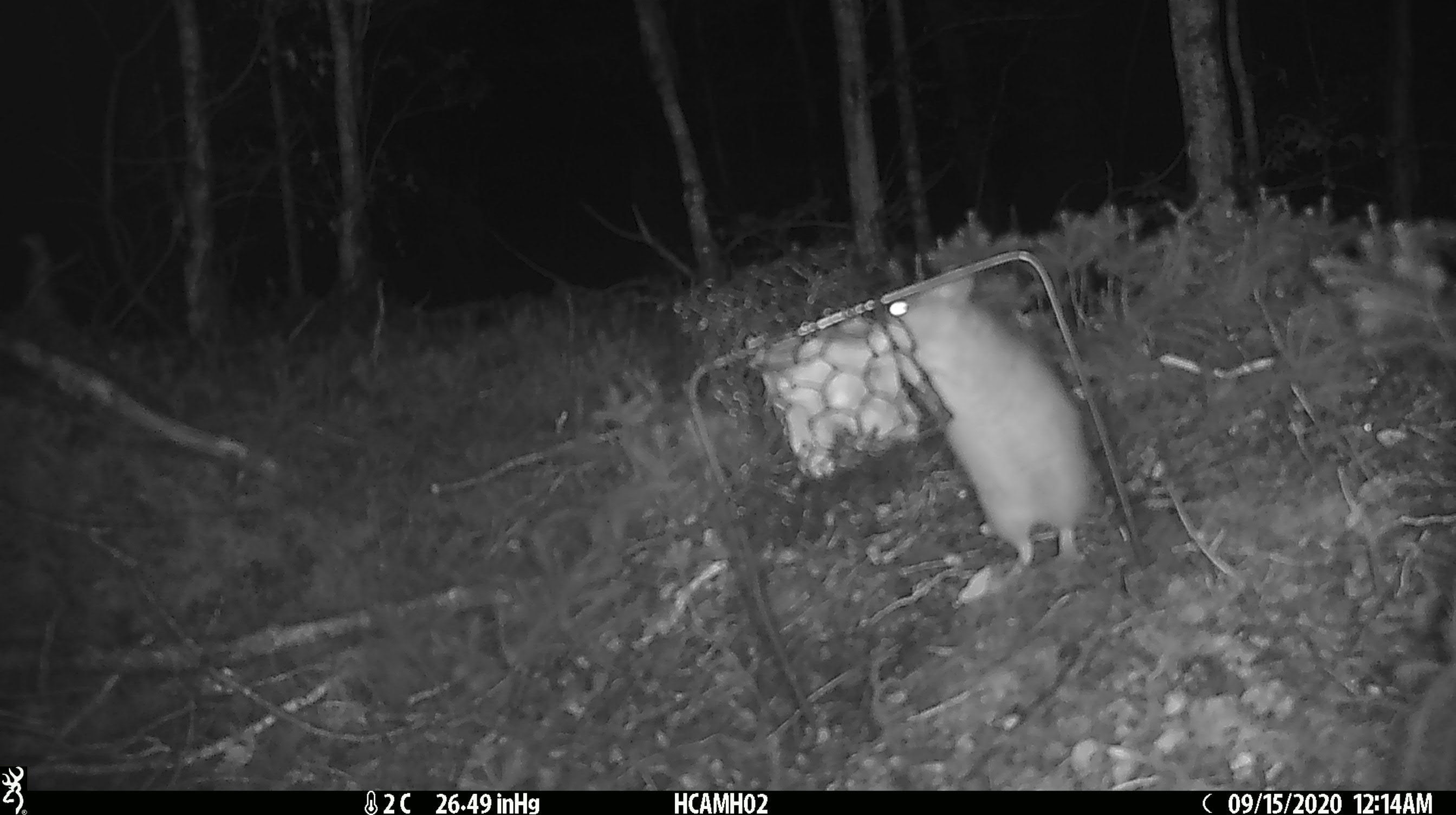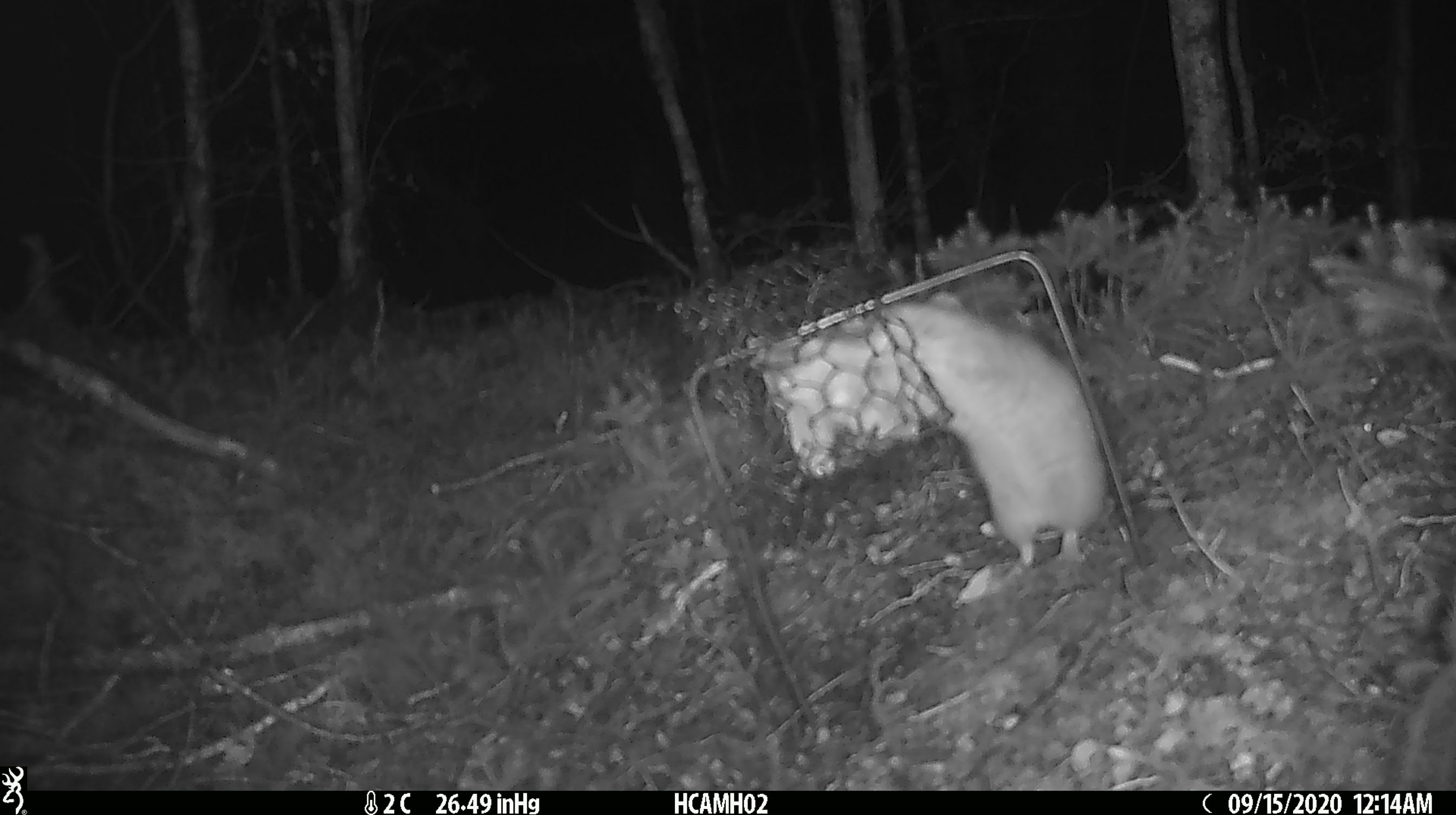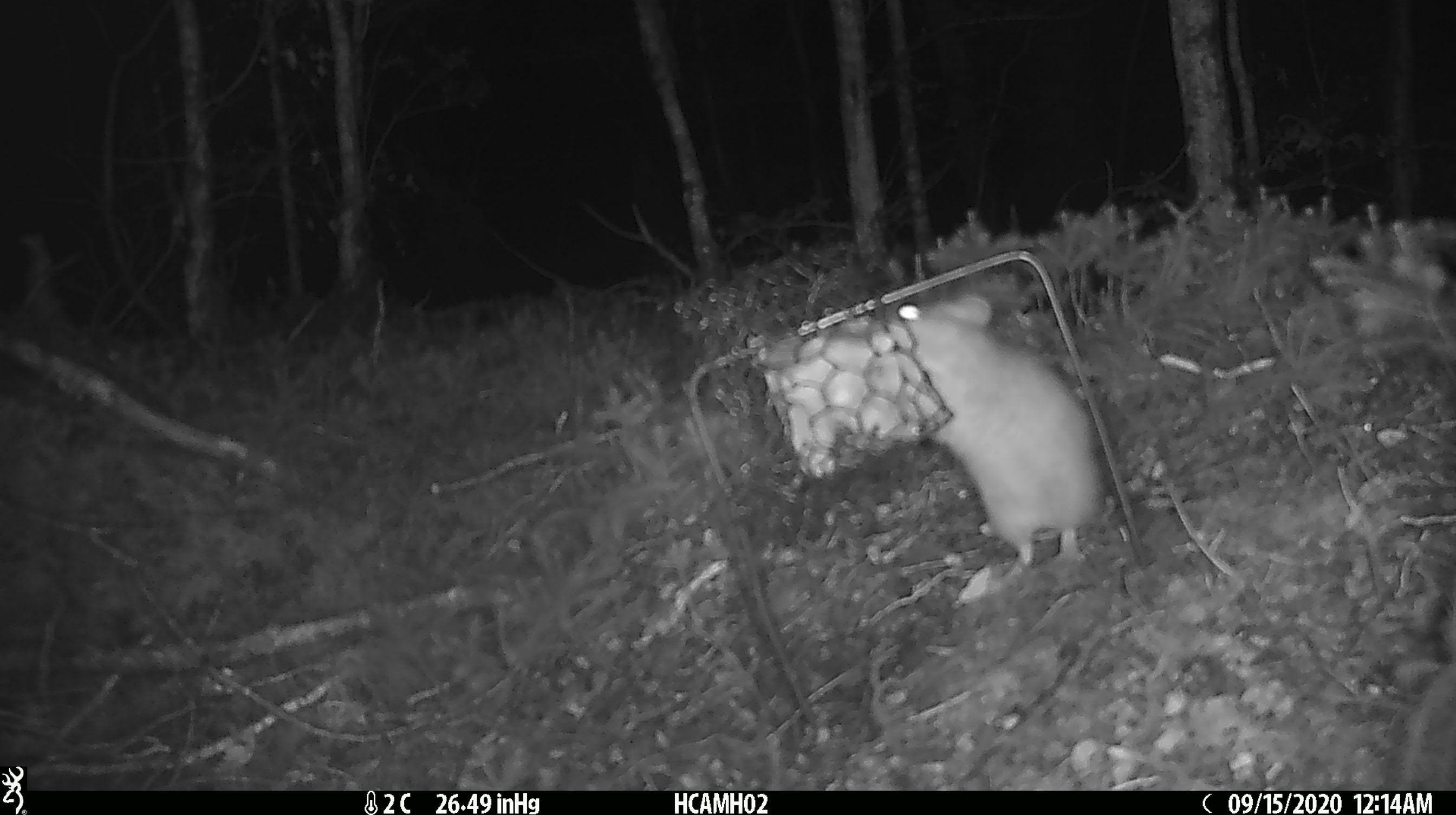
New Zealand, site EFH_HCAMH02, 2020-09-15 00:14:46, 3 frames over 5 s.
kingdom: Animalia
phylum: Chordata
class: Mammalia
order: Rodentia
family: Muridae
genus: Rattus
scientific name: Rattus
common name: rat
Rat (Rattus).